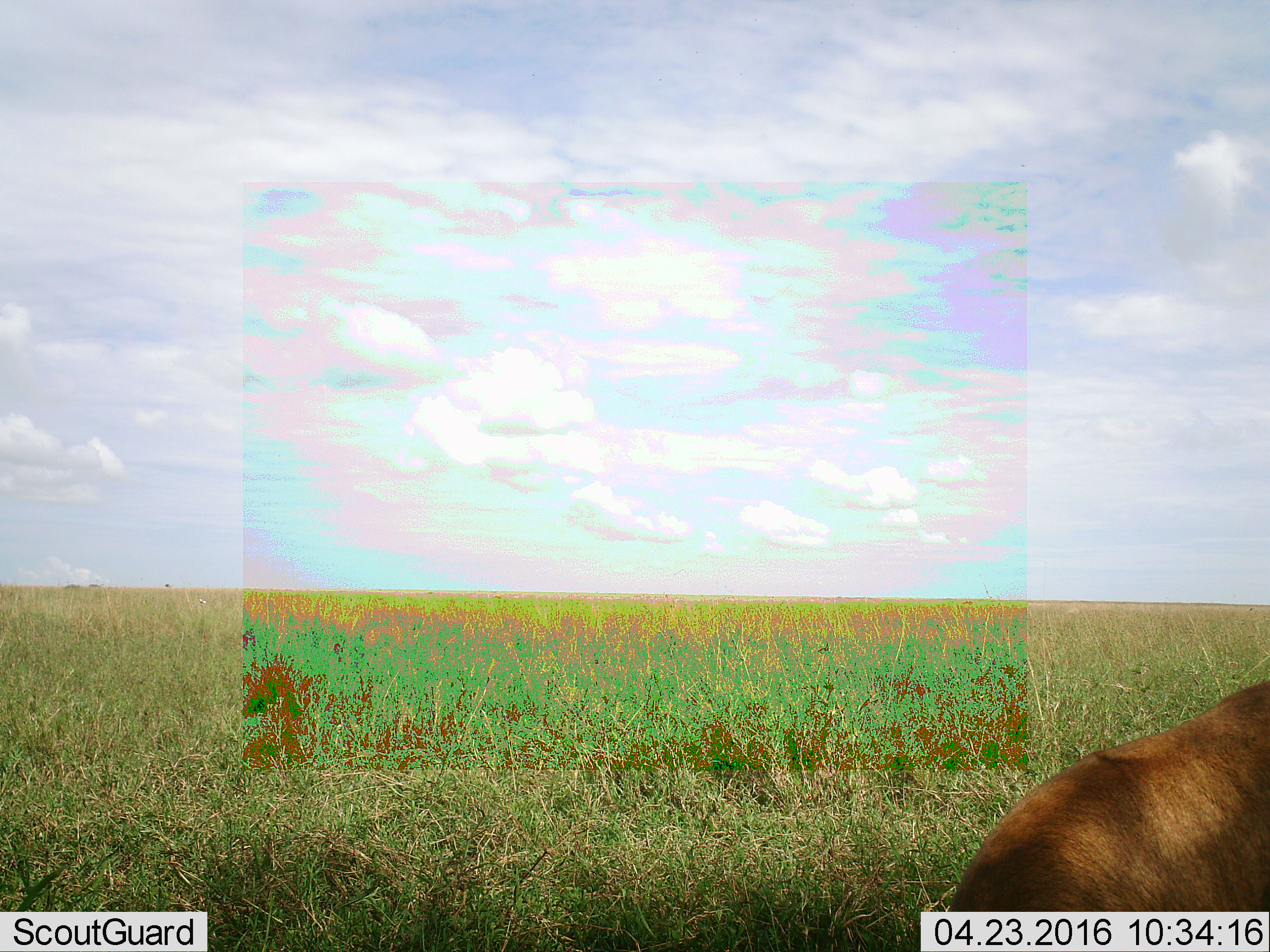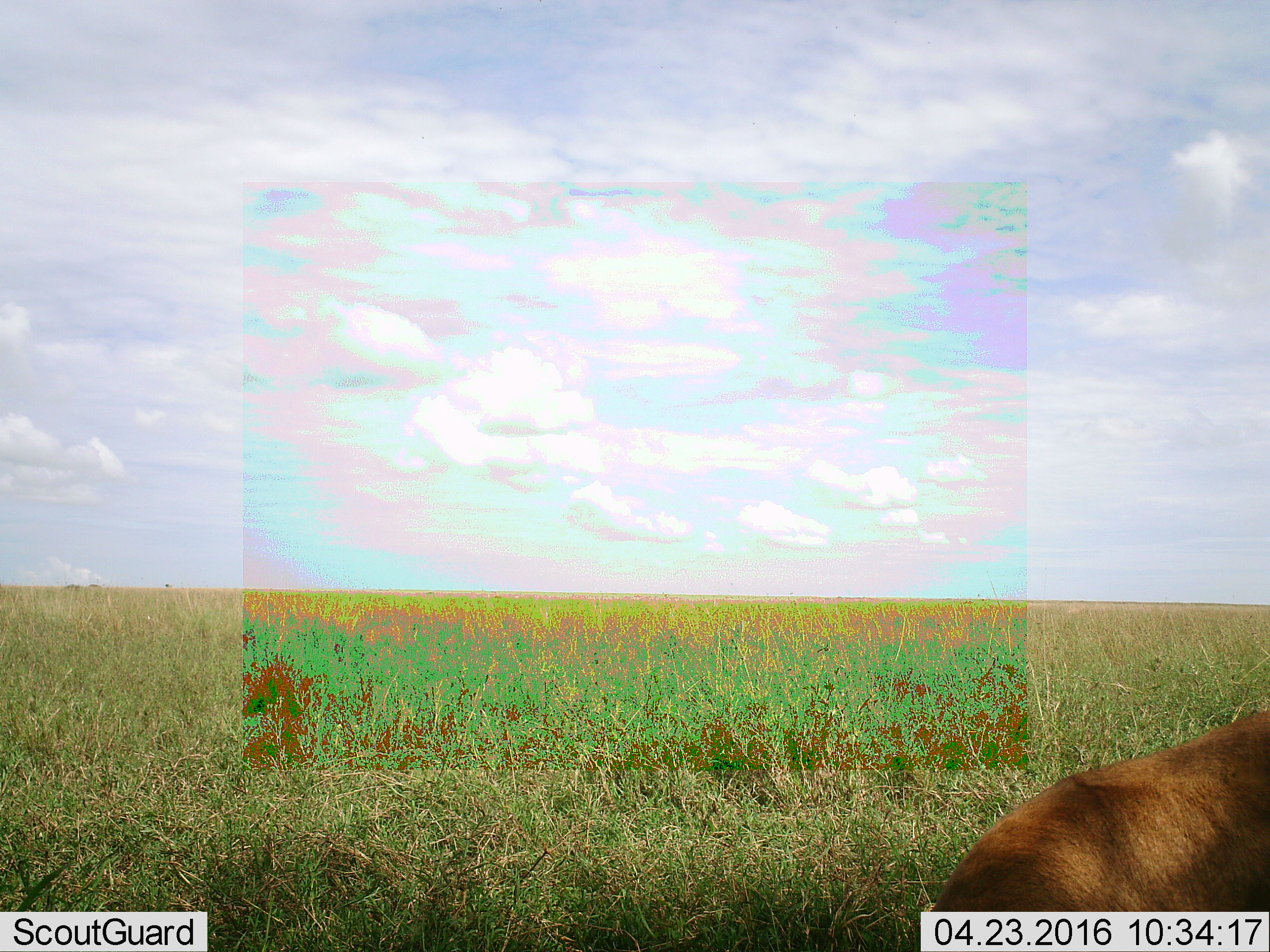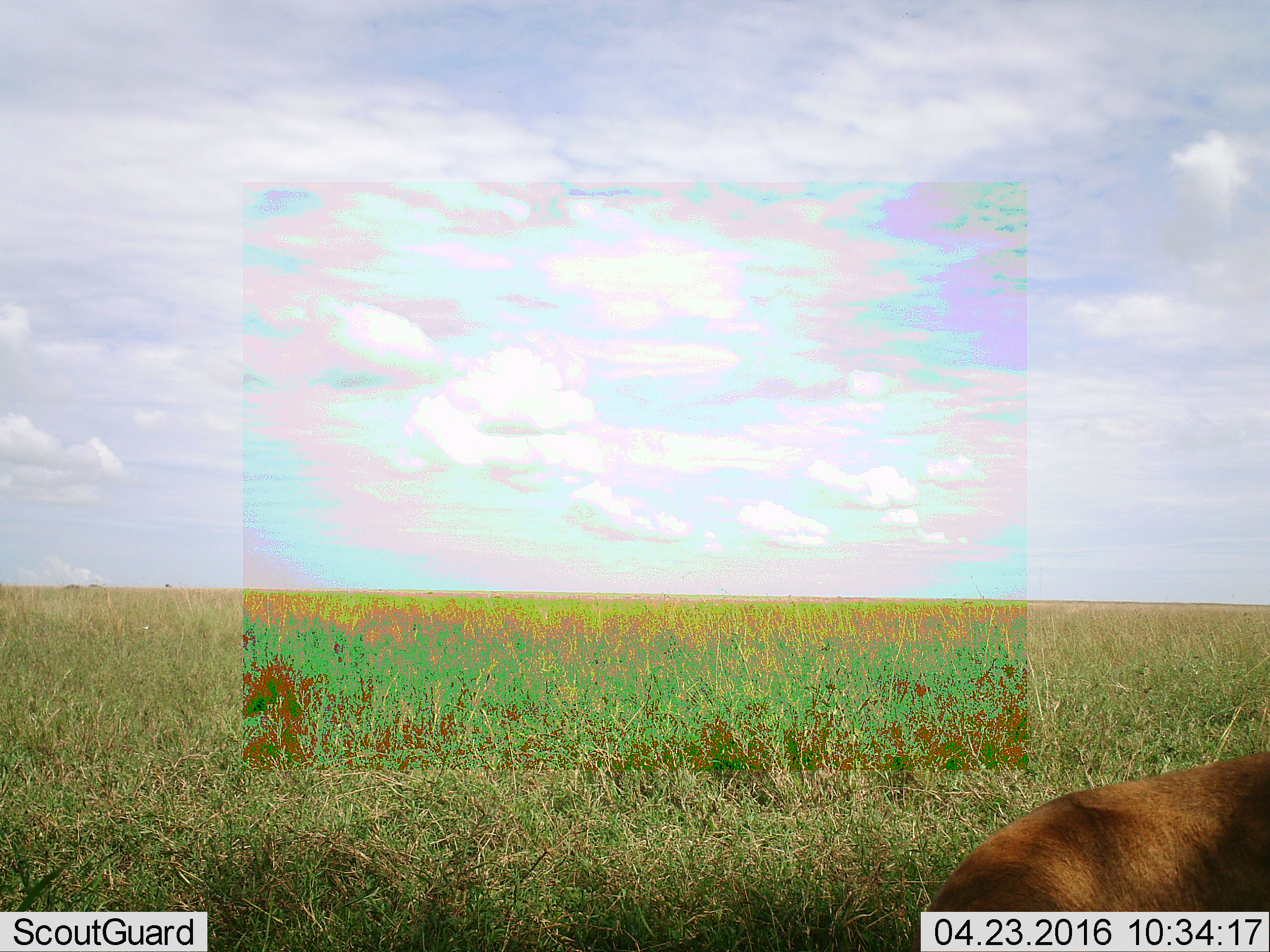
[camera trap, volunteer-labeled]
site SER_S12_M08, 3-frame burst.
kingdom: Animalia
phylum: Chordata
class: Mammalia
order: Carnivora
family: Felidae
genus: Panthera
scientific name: Panthera leo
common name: lion female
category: lionfemale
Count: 1.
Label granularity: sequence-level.